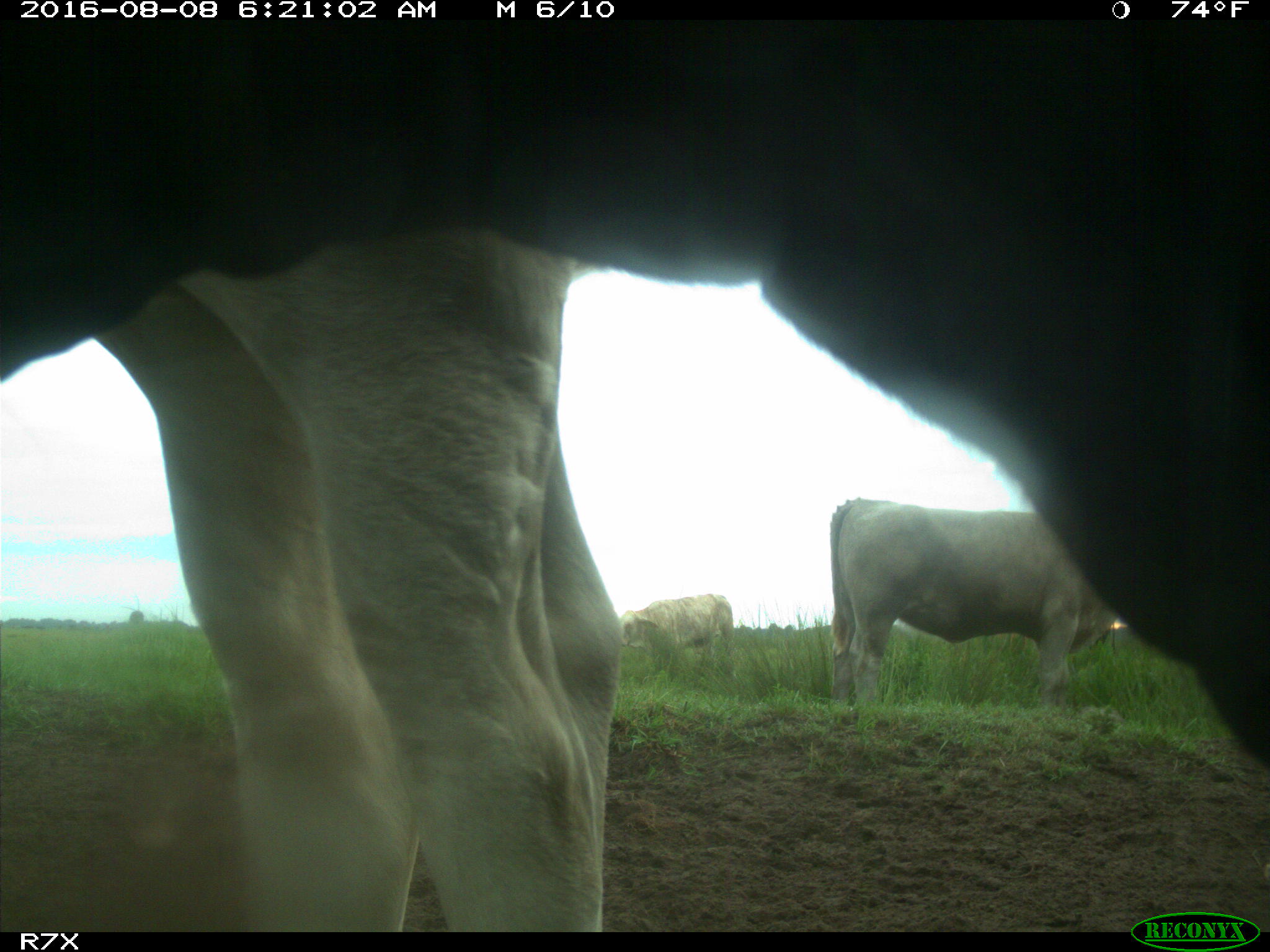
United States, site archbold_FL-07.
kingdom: Animalia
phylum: Chordata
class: Mammalia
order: Artiodactyla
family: Bovidae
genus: Bos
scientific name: Bos taurus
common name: domestic cow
Bos taurus (domestic cow).